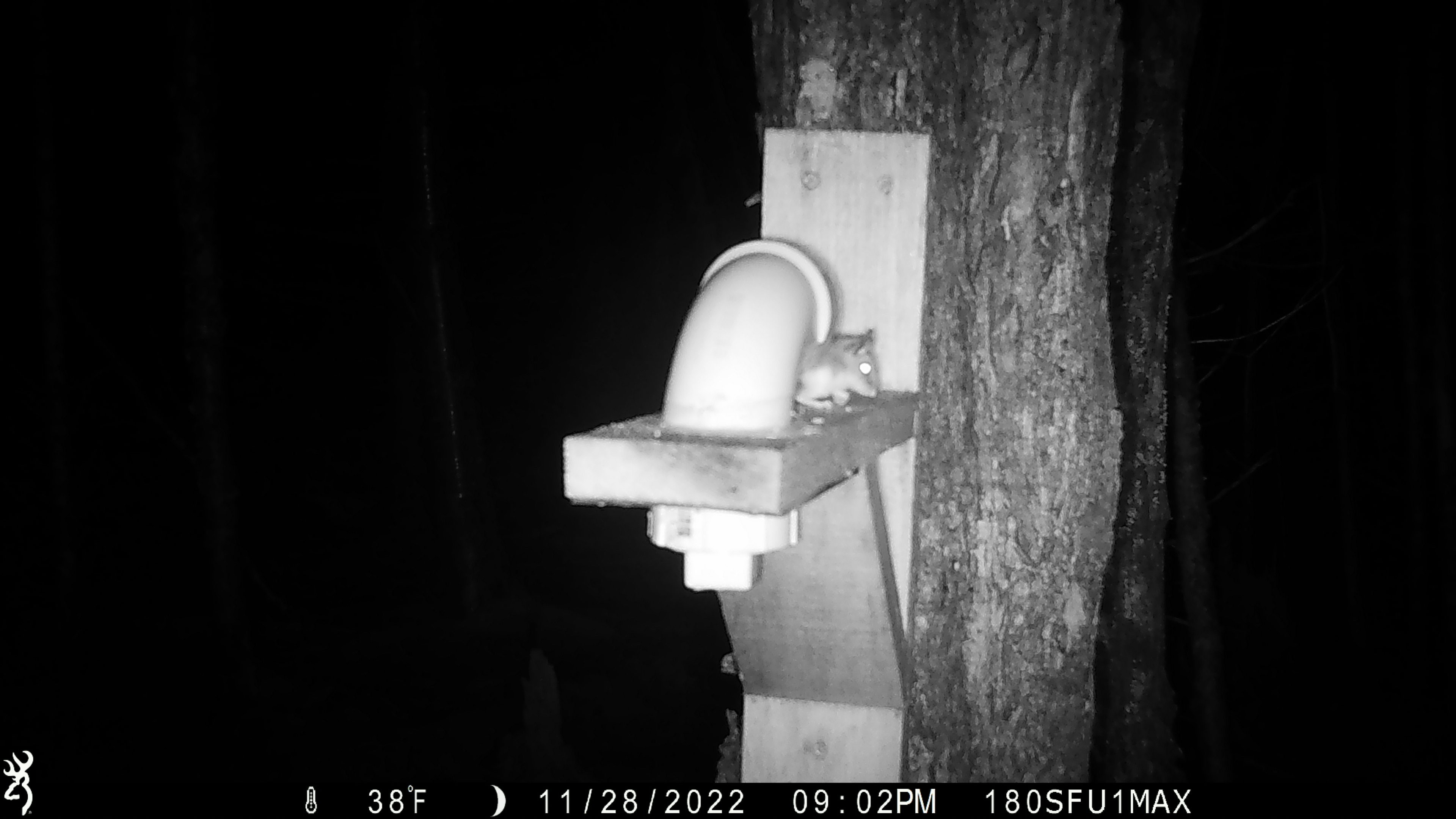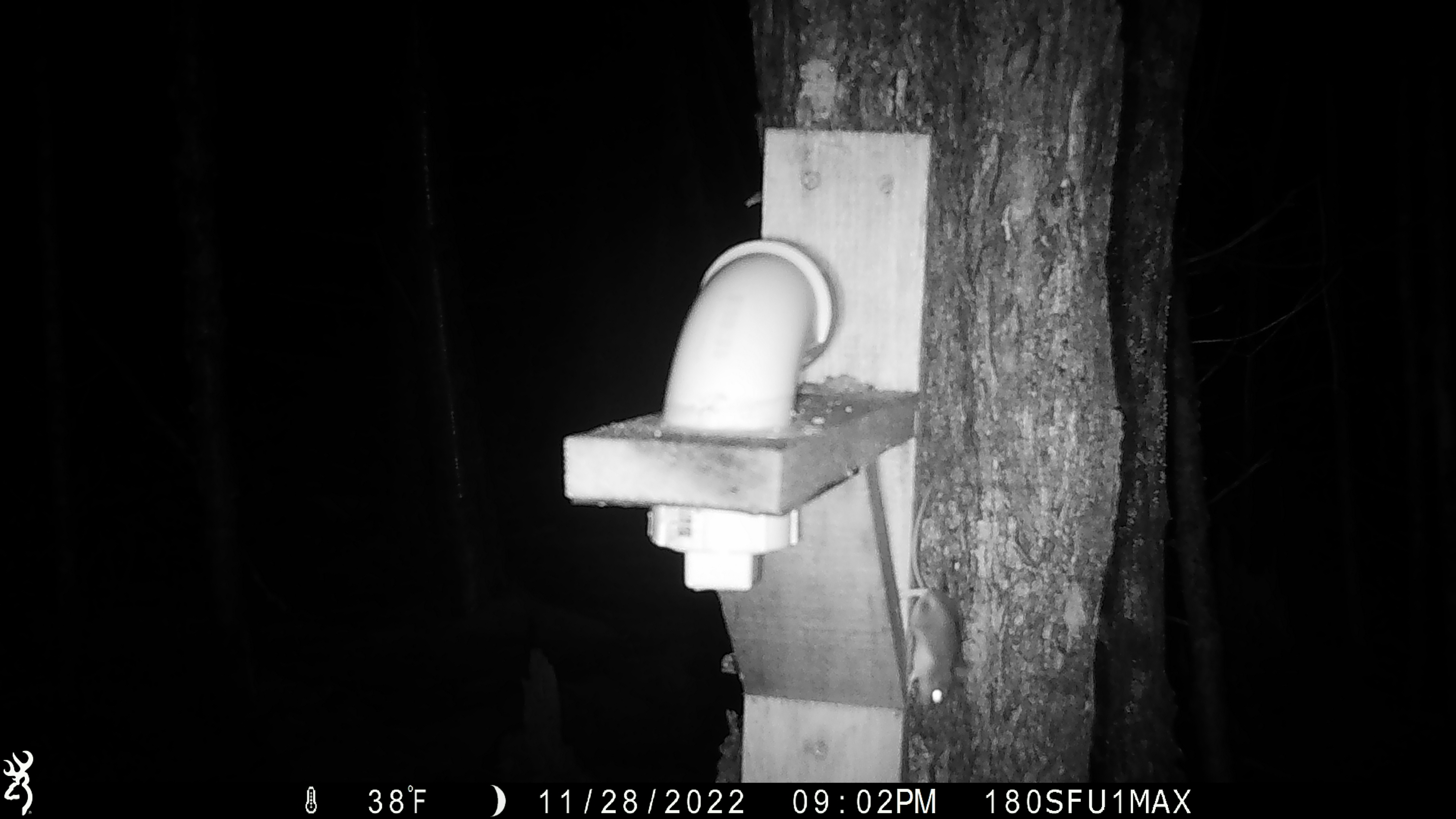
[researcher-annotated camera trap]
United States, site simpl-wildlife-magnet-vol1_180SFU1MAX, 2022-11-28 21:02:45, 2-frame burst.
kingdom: Animalia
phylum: Chordata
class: Mammalia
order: Rodentia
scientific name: Rodentia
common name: mouse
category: mouse sp.